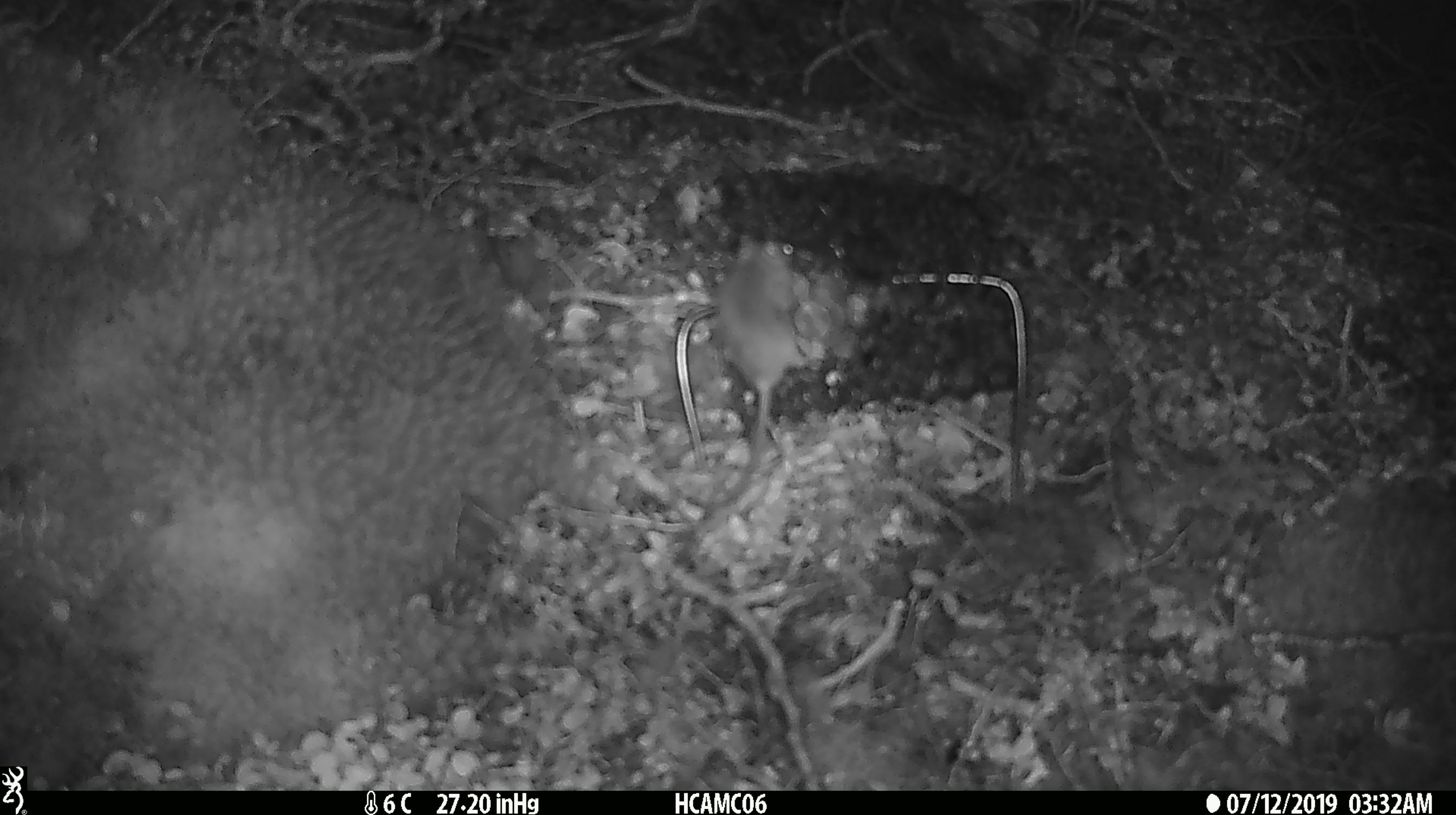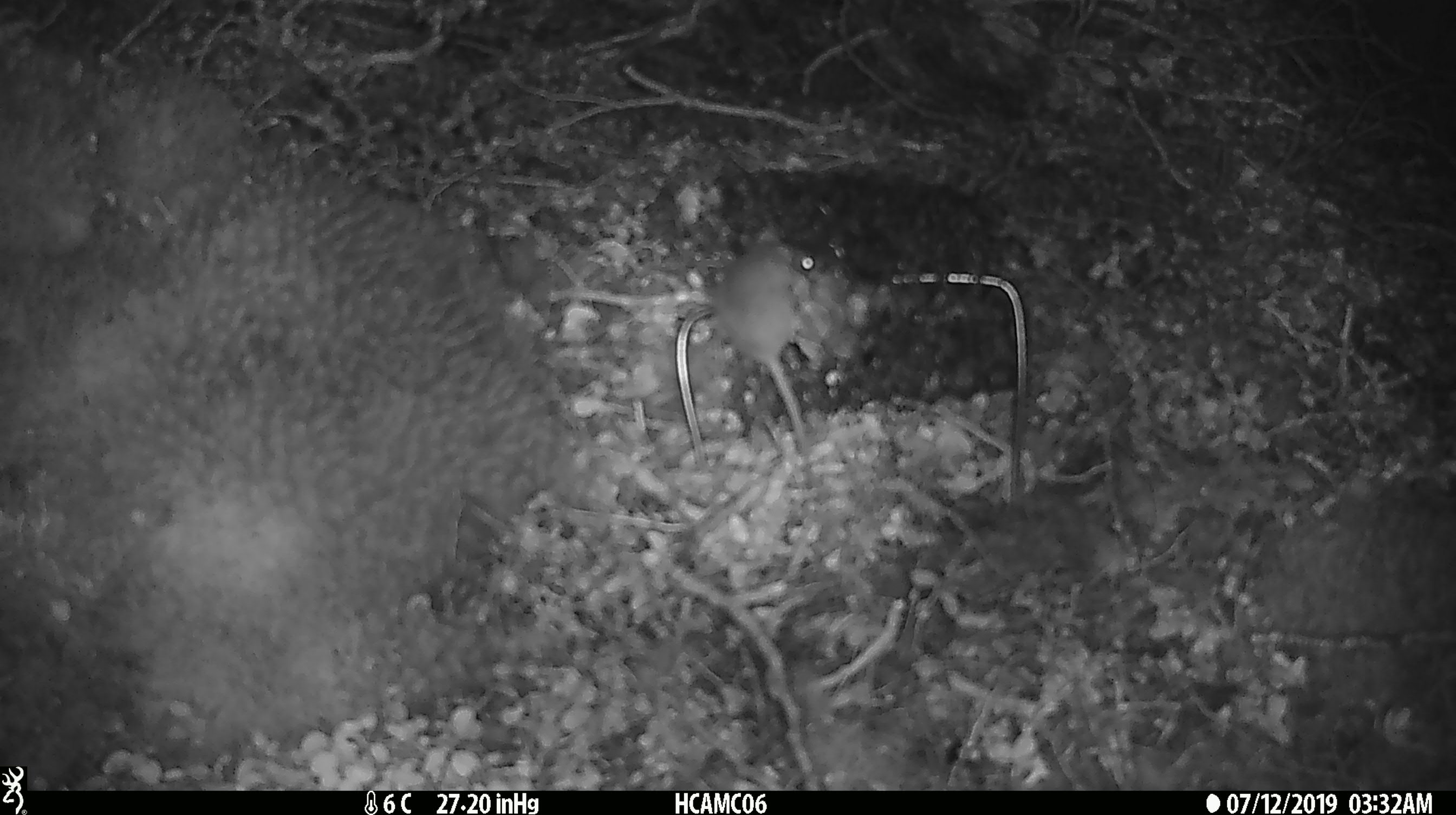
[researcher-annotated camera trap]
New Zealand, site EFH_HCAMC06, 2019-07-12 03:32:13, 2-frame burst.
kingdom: Animalia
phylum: Chordata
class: Mammalia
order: Rodentia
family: Muridae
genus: Mus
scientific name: Mus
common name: mouse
Mouse (Mus).